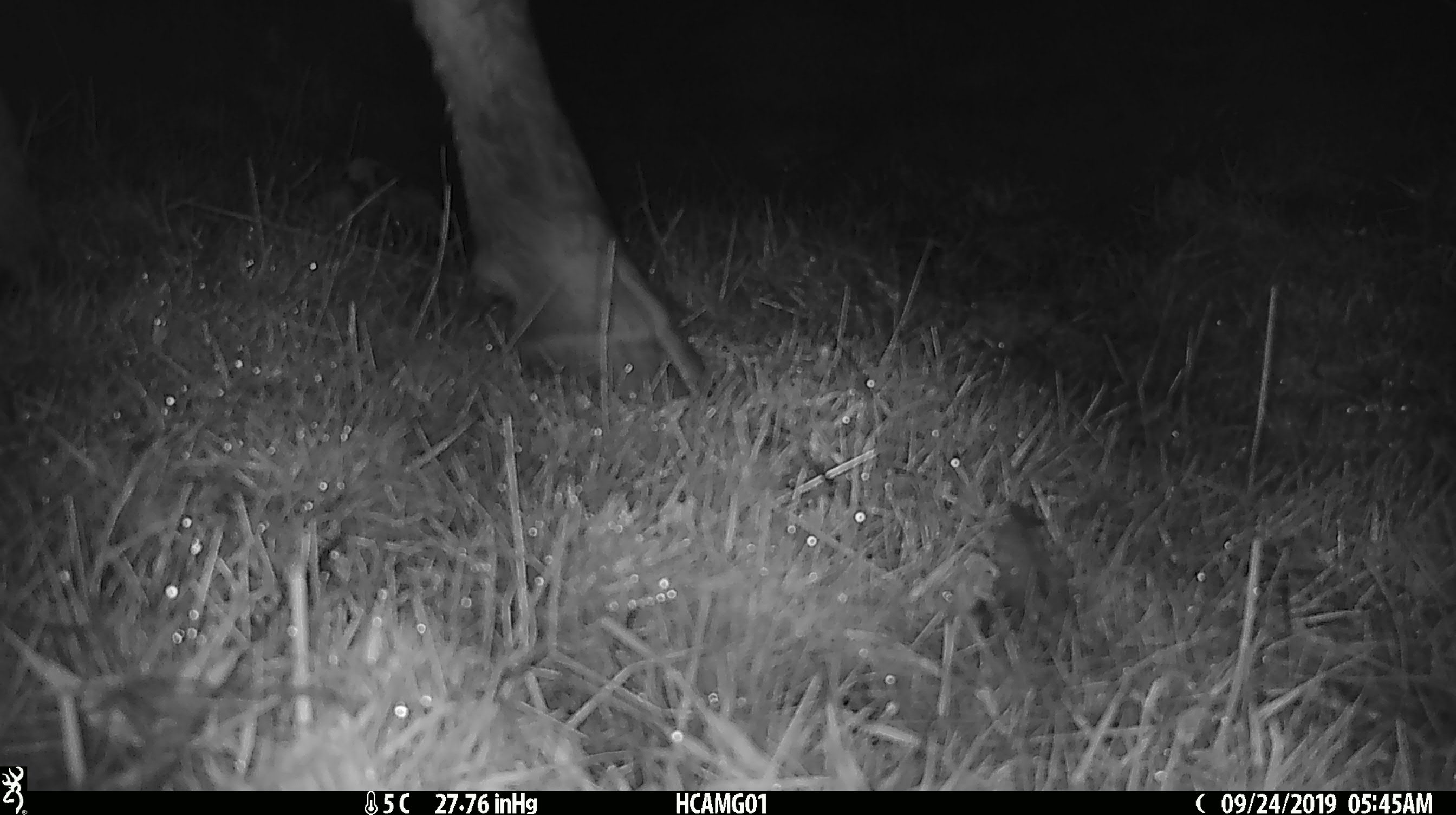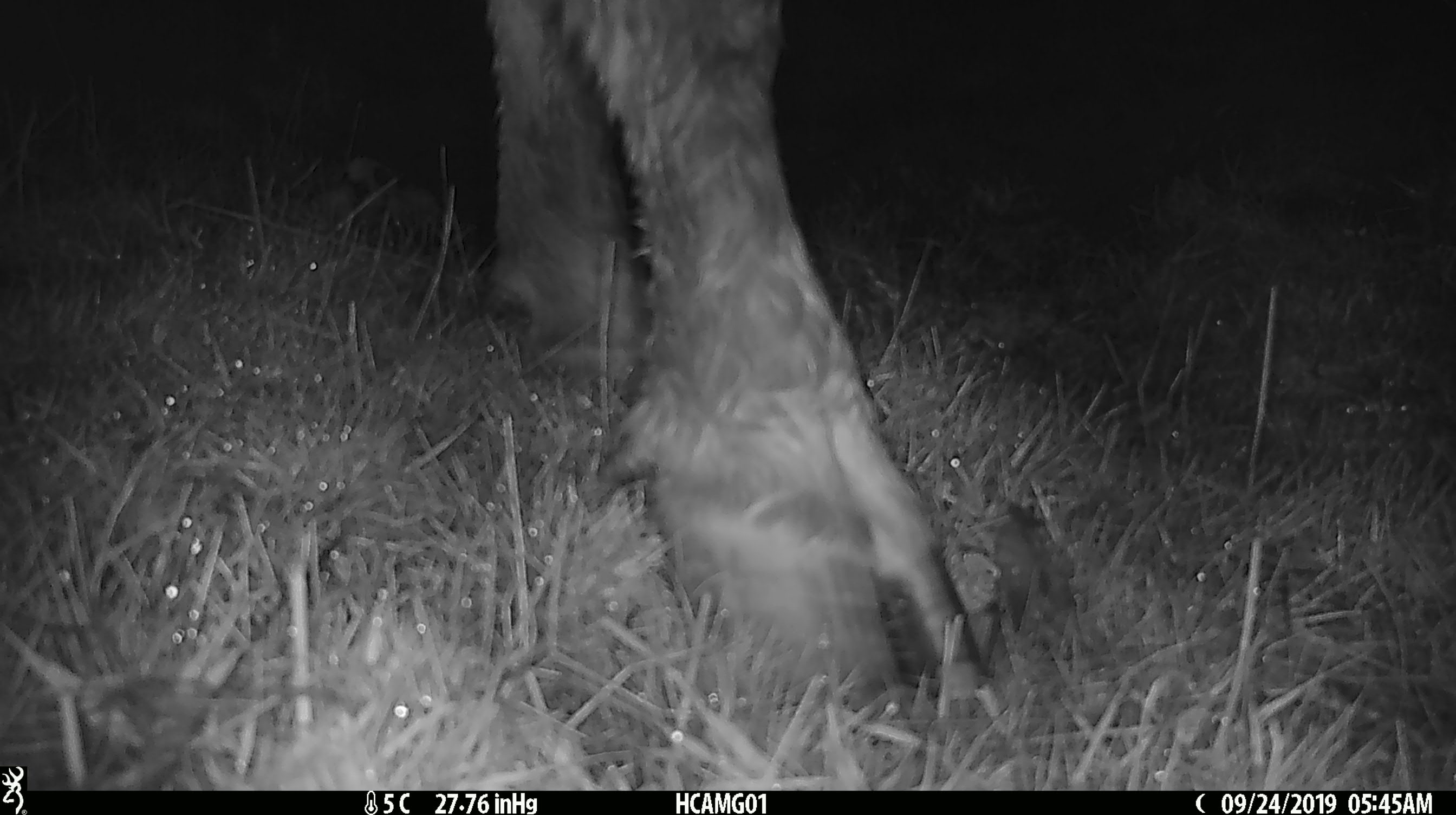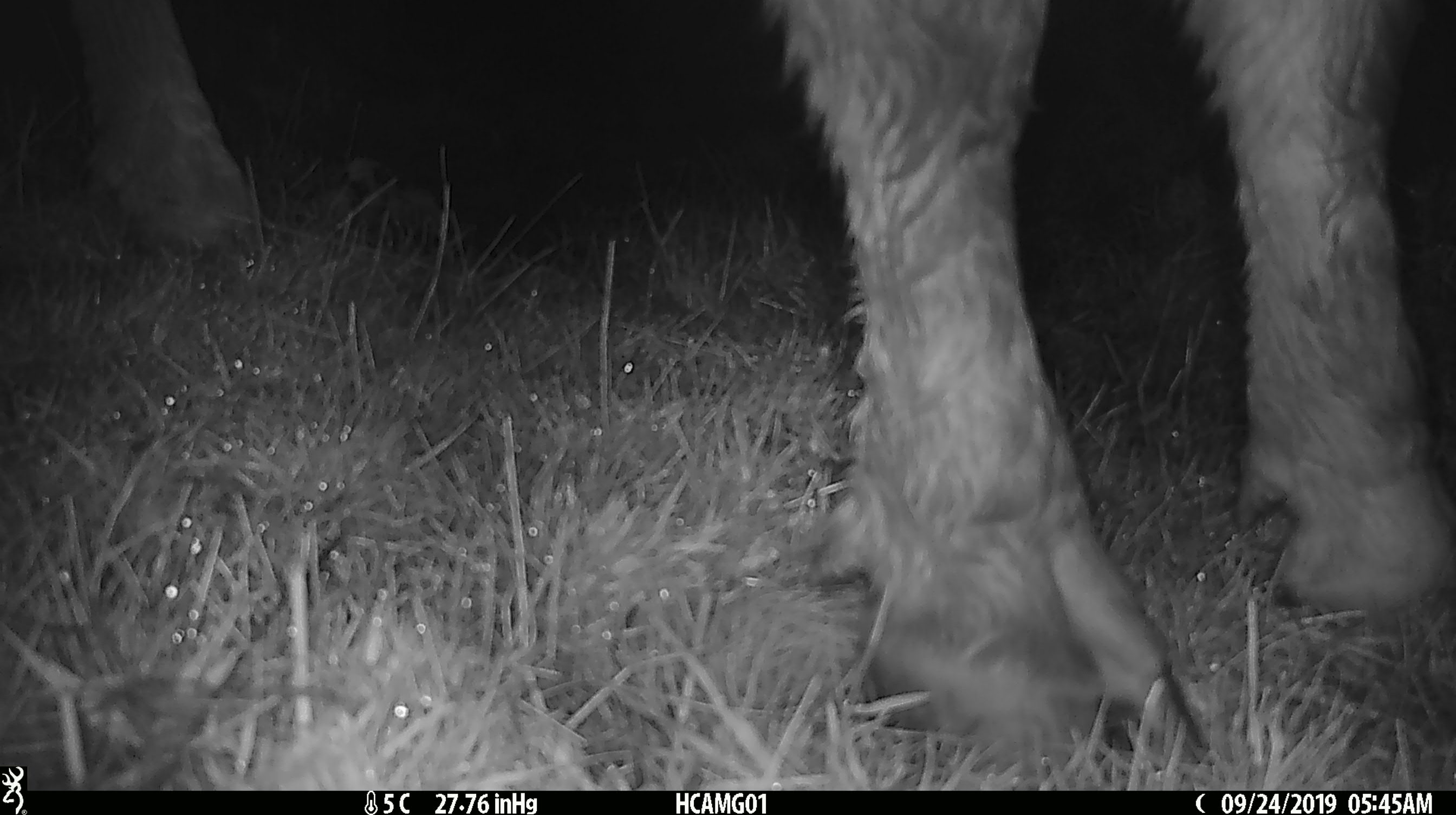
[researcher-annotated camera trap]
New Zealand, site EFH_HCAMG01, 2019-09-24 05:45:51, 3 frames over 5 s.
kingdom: Animalia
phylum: Chordata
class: Mammalia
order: Artiodactyla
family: Bovidae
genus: Bos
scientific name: Bos taurus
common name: domestic cow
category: cow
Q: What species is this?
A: Cow (domestic cow) (Bos taurus).